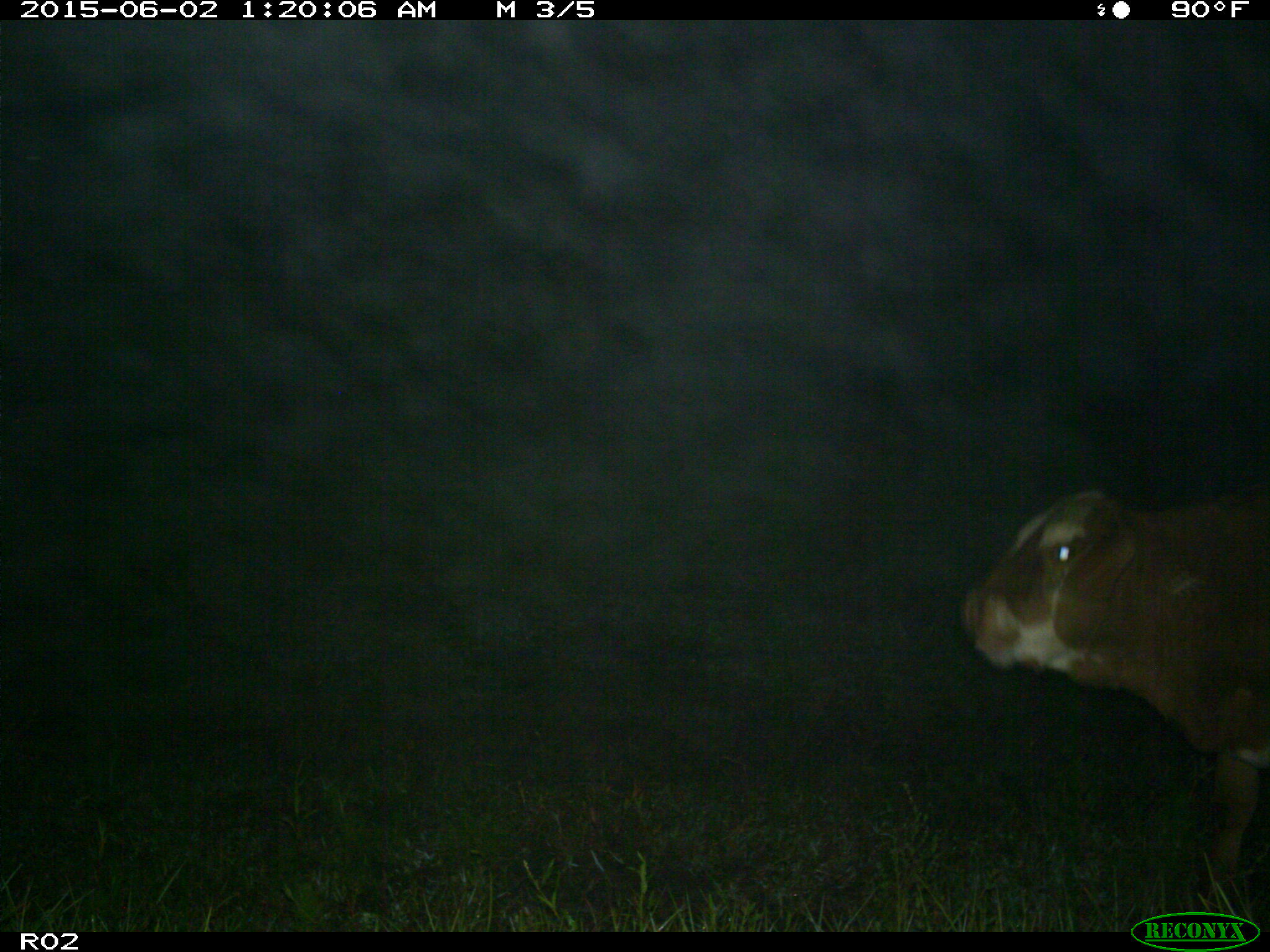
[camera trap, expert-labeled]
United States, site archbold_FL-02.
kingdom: Animalia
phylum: Chordata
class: Mammalia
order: Artiodactyla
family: Bovidae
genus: Bos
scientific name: Bos taurus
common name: domestic cow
Bos taurus (domestic cow).